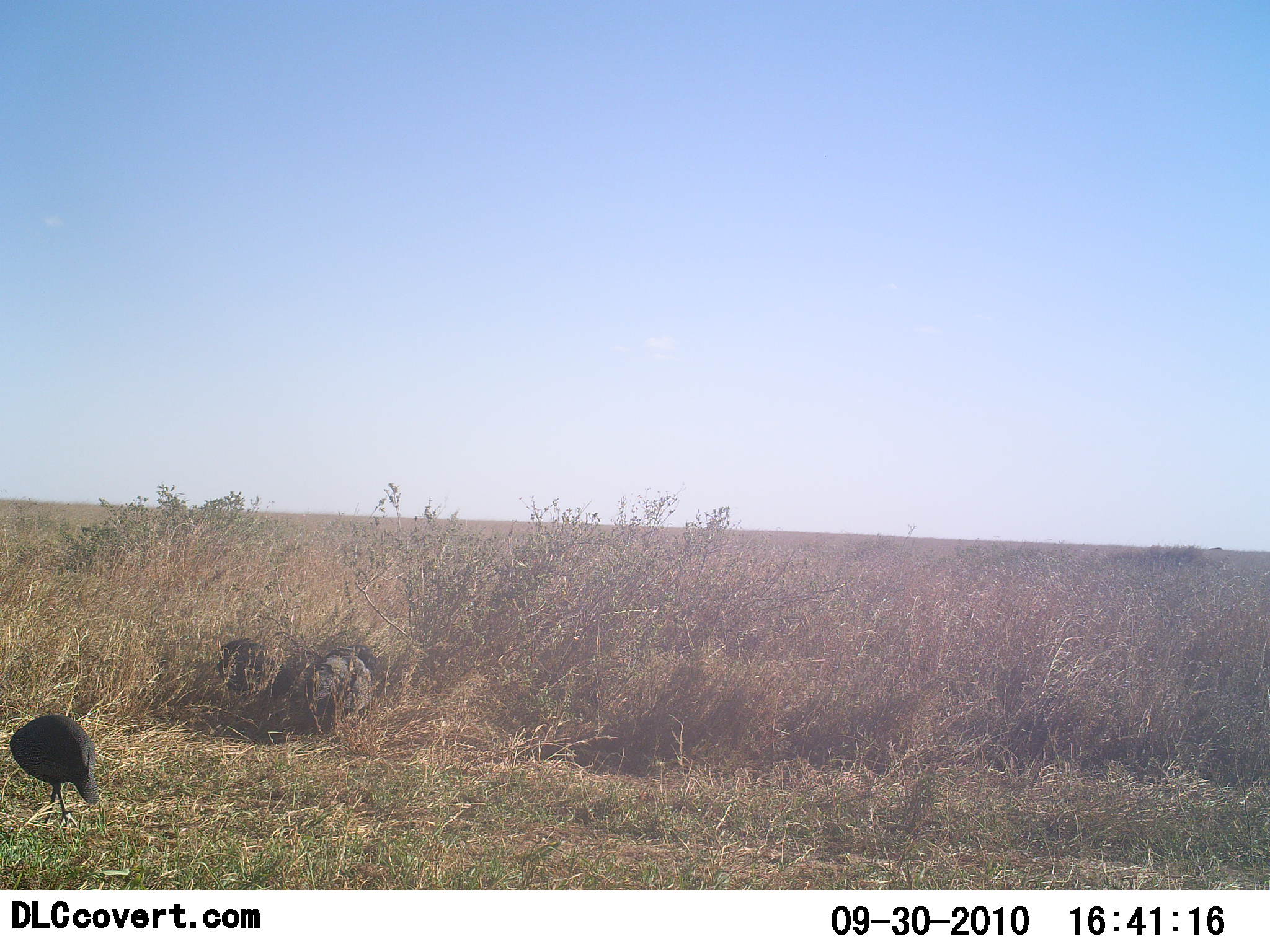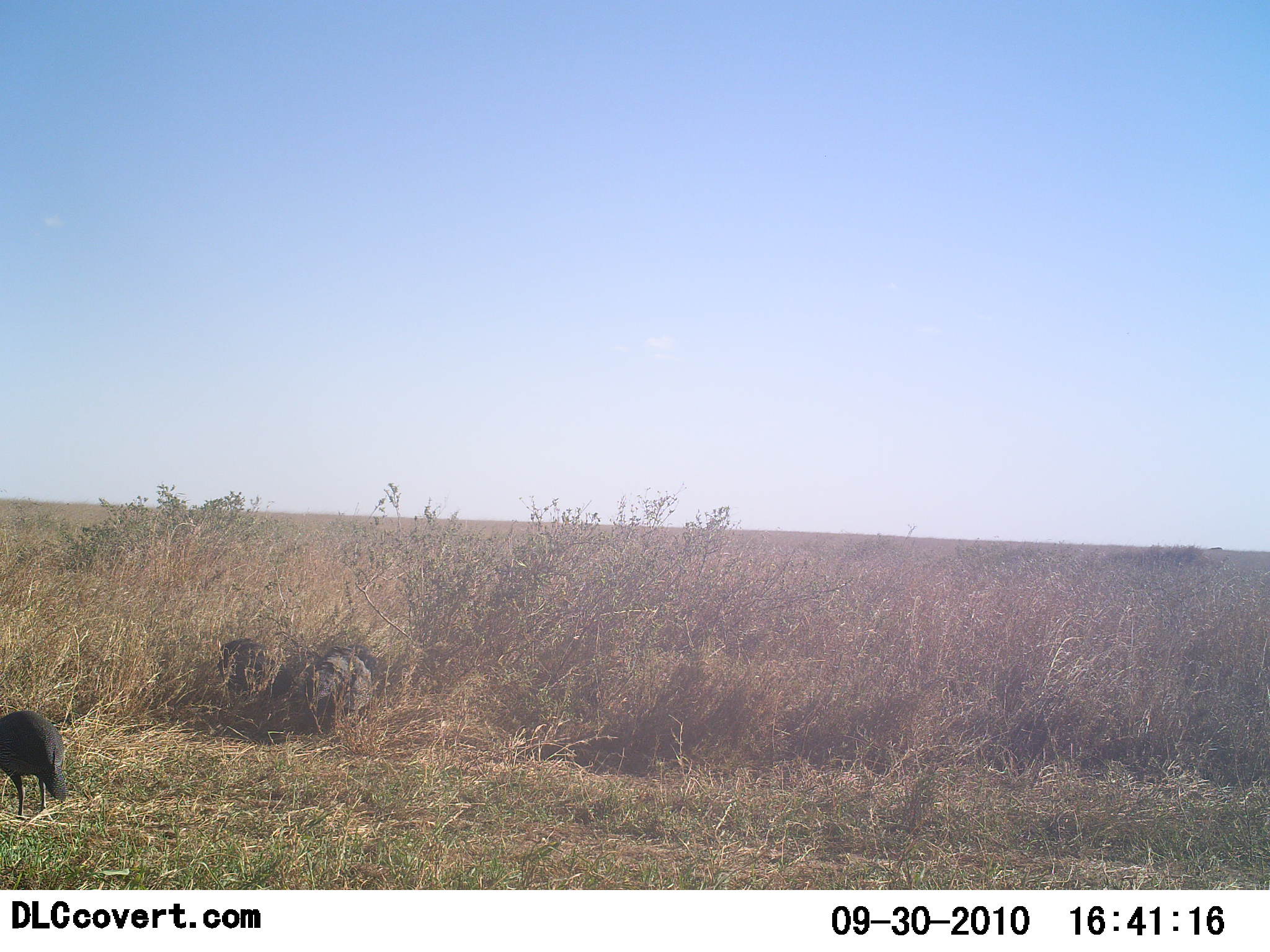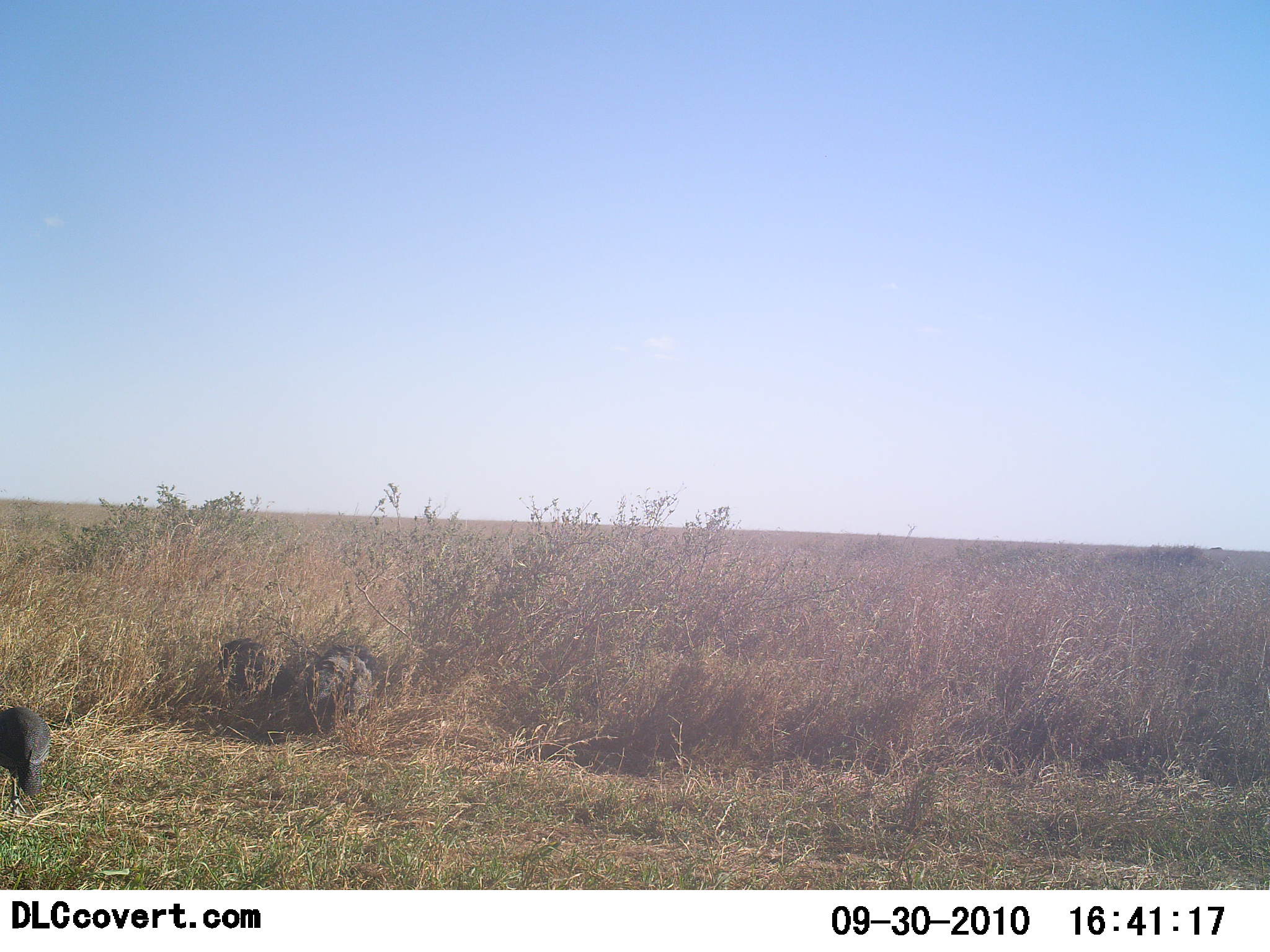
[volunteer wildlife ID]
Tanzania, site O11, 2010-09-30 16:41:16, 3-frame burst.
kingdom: Animalia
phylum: Chordata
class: Aves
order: Galliformes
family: Numididae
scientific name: Numididae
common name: guinea fowl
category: guineafowl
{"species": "guineafowl (guinea fowl) (Numididae)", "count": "1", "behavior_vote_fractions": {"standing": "18%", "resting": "0%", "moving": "59%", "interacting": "0%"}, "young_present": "0%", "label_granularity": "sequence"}